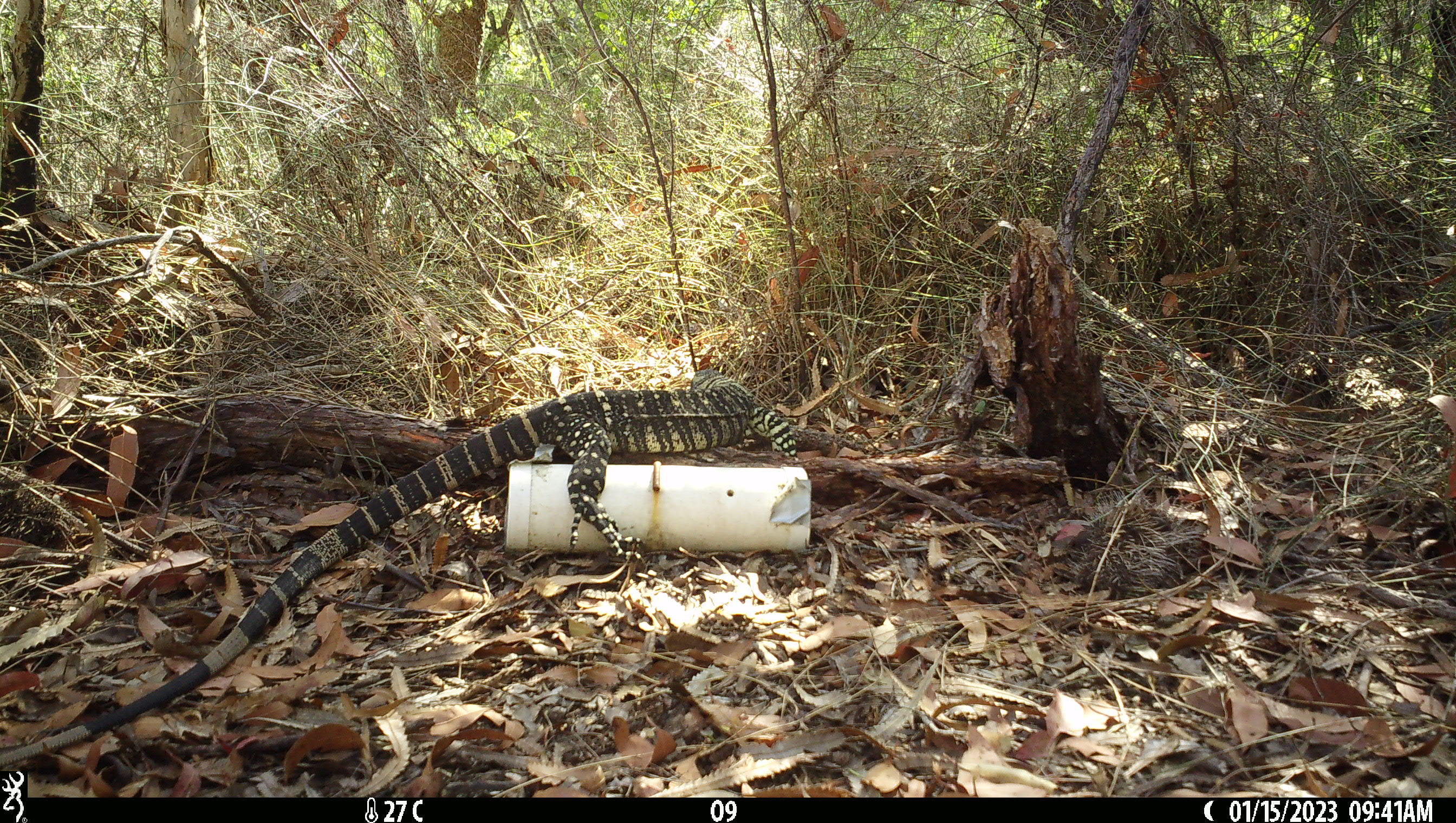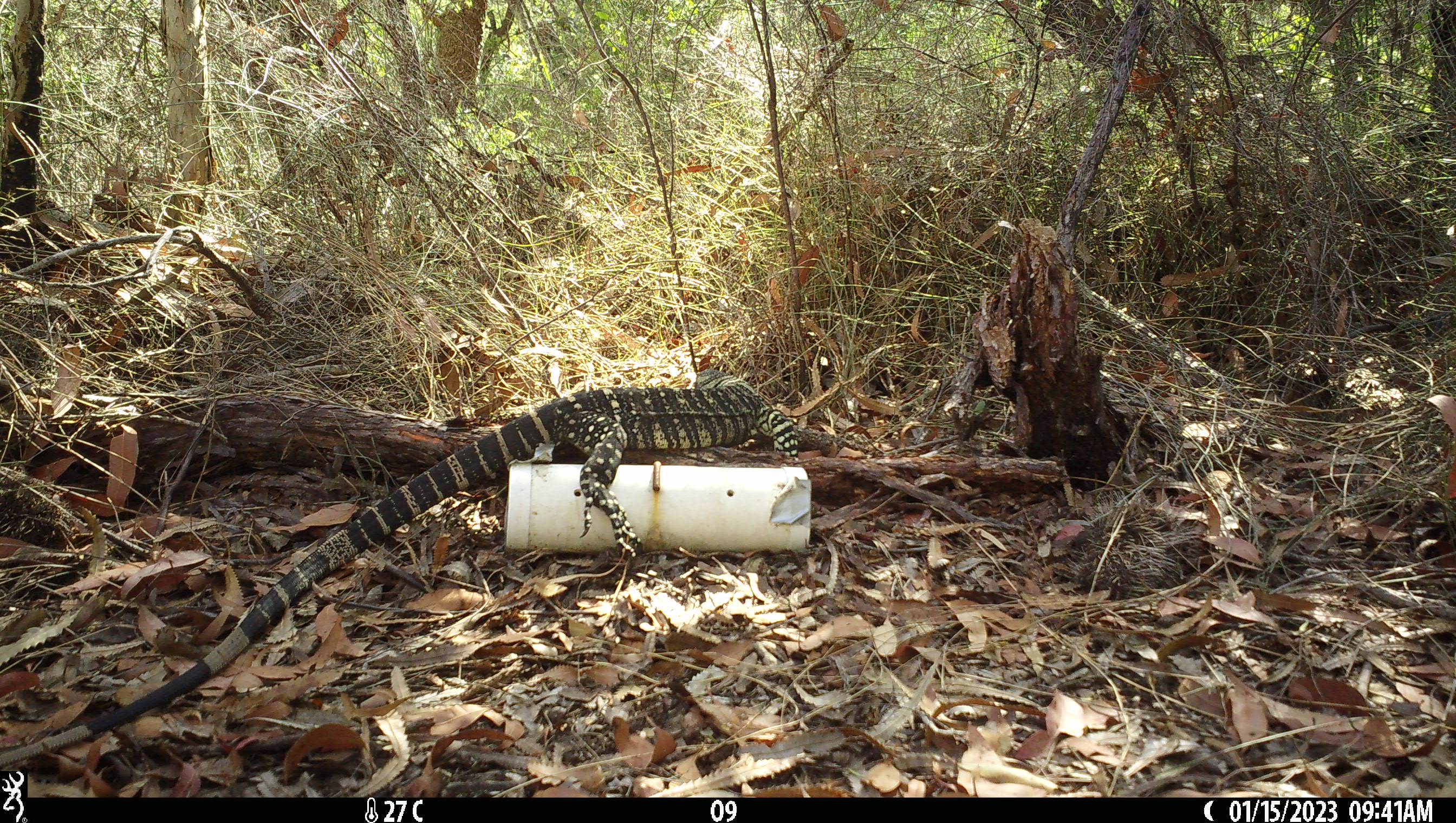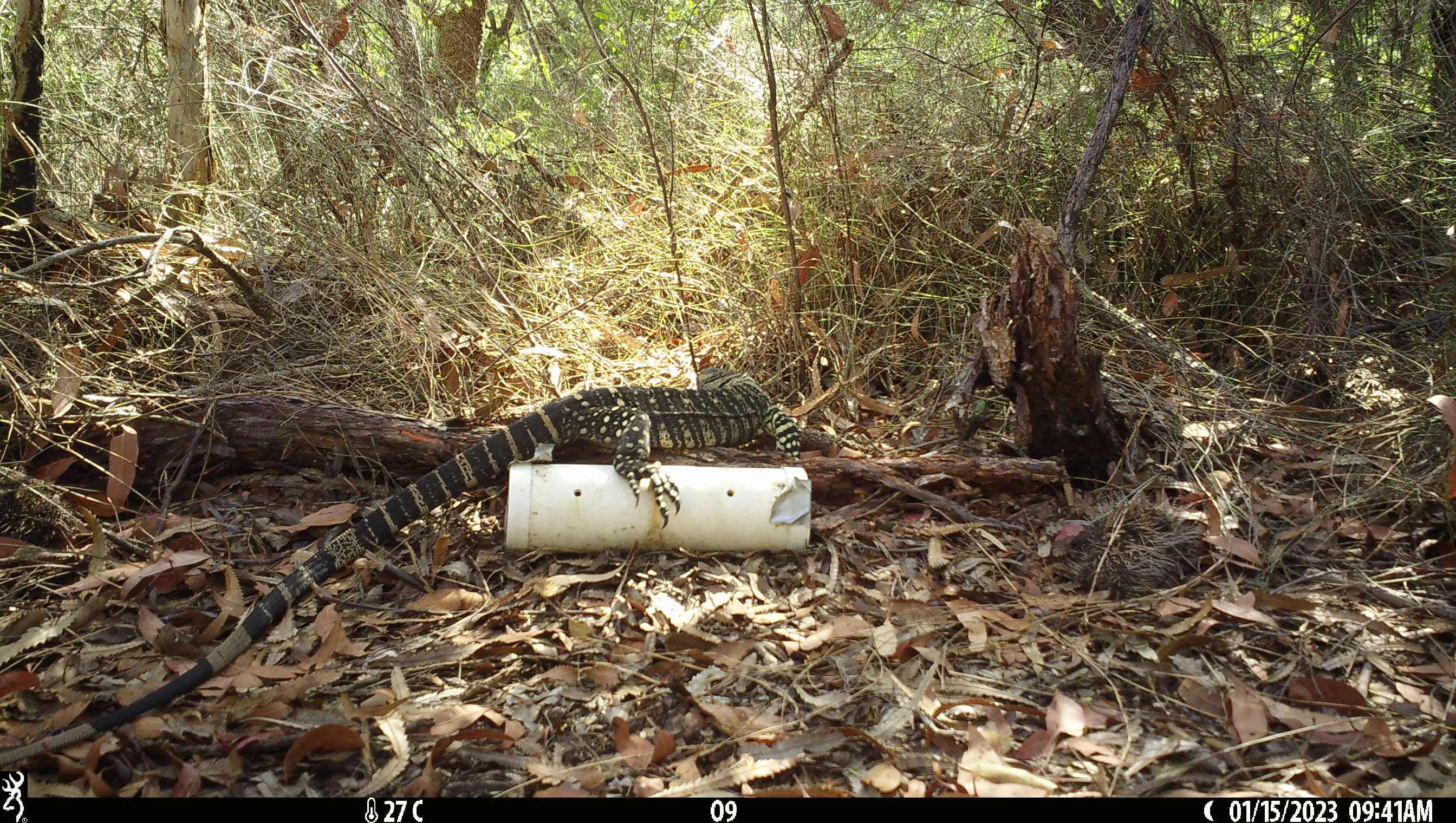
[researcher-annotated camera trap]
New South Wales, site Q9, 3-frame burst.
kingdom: Animalia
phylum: Chordata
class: Reptilia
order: Squamata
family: Varanidae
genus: Varanus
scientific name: Varanus varius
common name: lace monitor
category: goanna